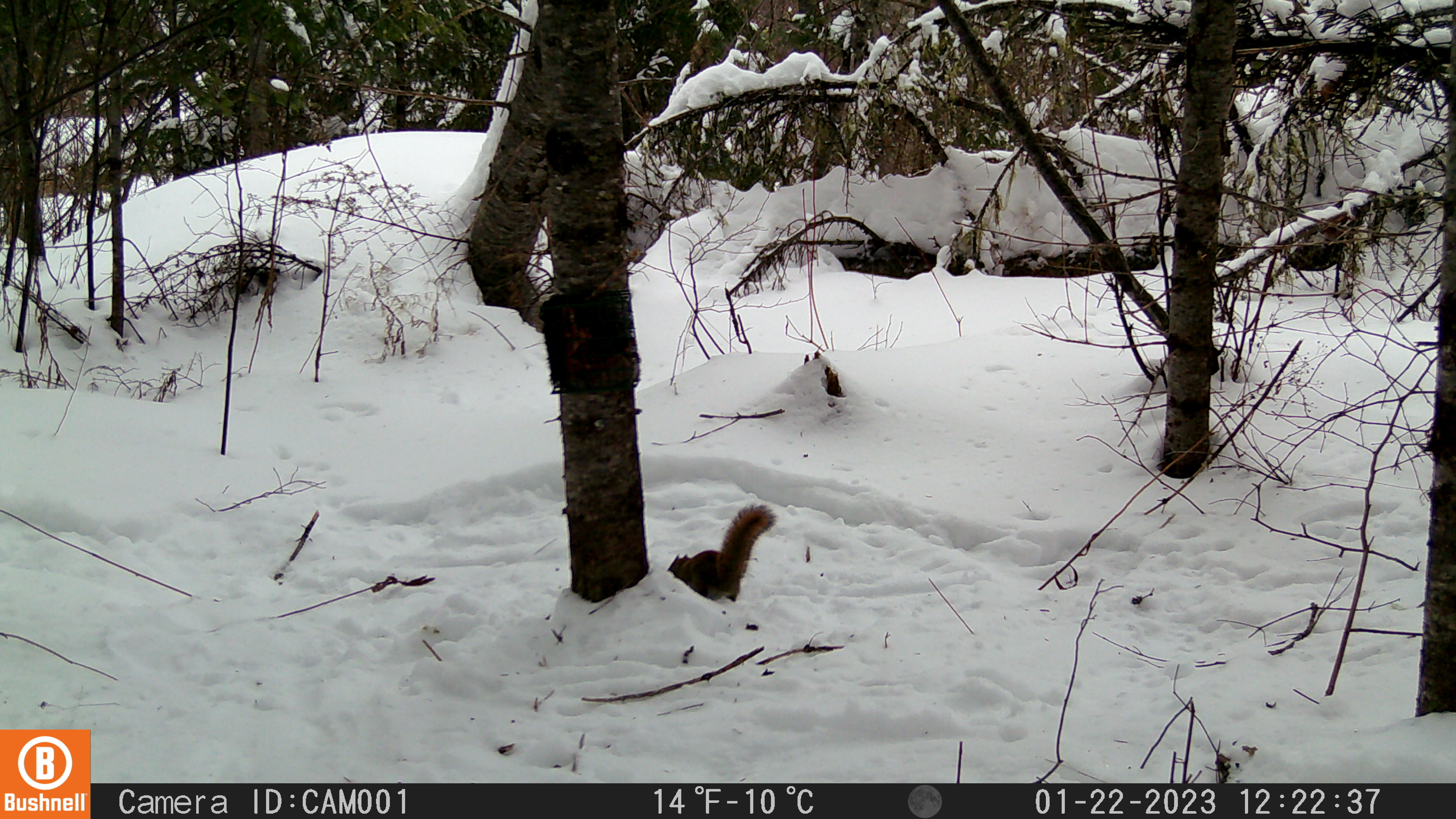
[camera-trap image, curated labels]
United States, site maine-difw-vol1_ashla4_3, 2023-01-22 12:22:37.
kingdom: Animalia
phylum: Chordata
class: Mammalia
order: Rodentia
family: Sciuridae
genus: Tamiasciurus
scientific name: Tamiasciurus hudsonicus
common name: red squirrel